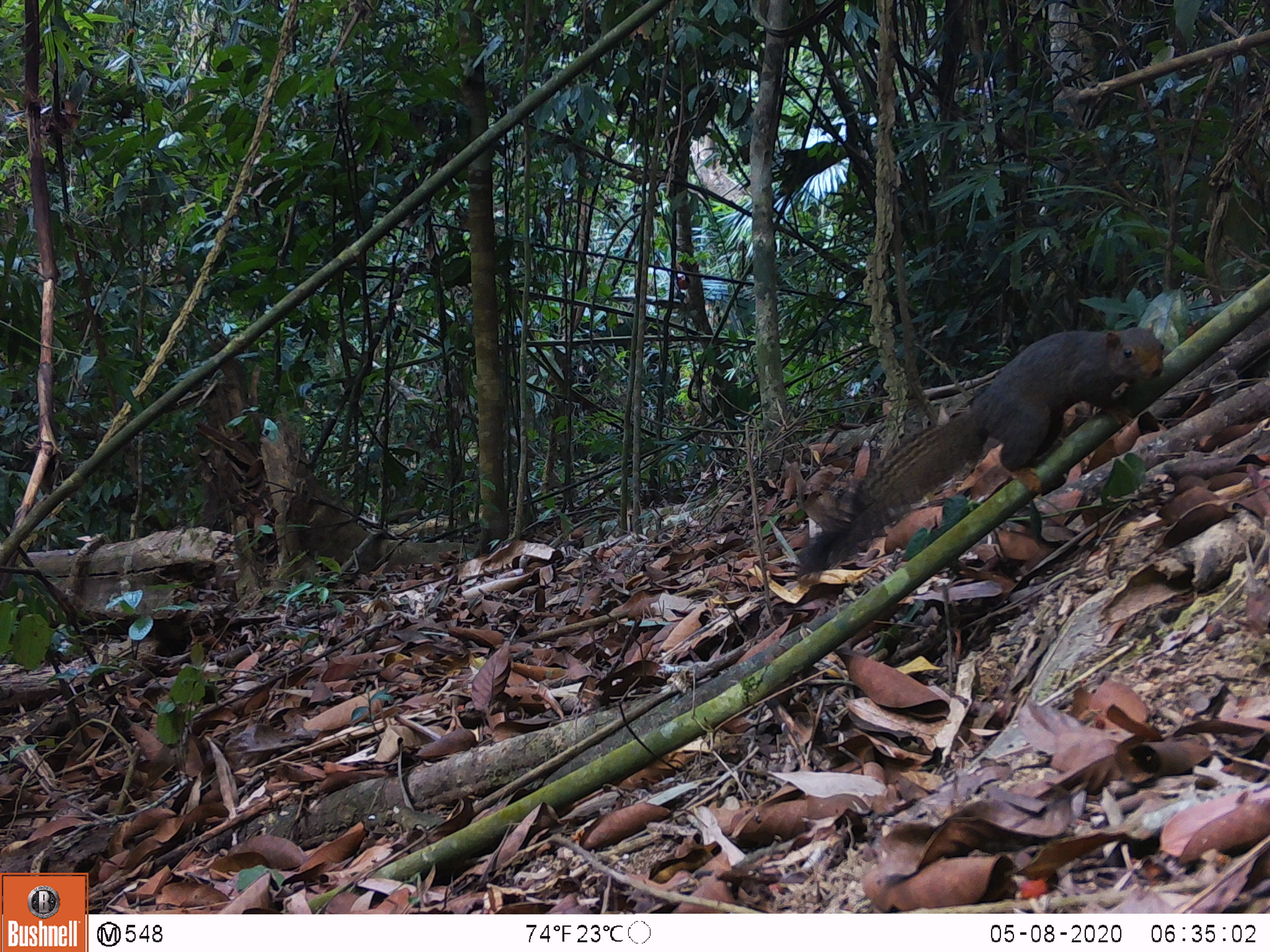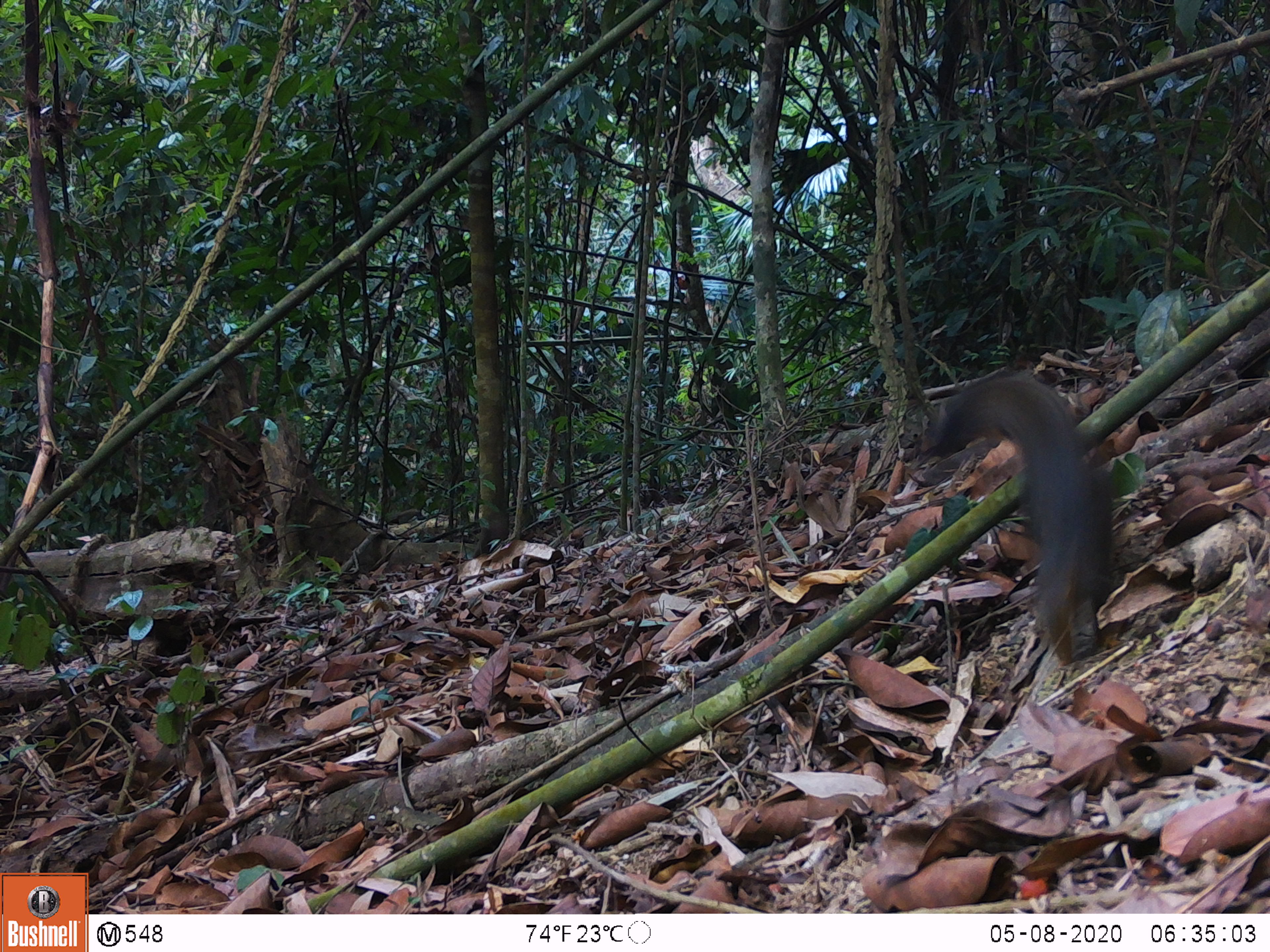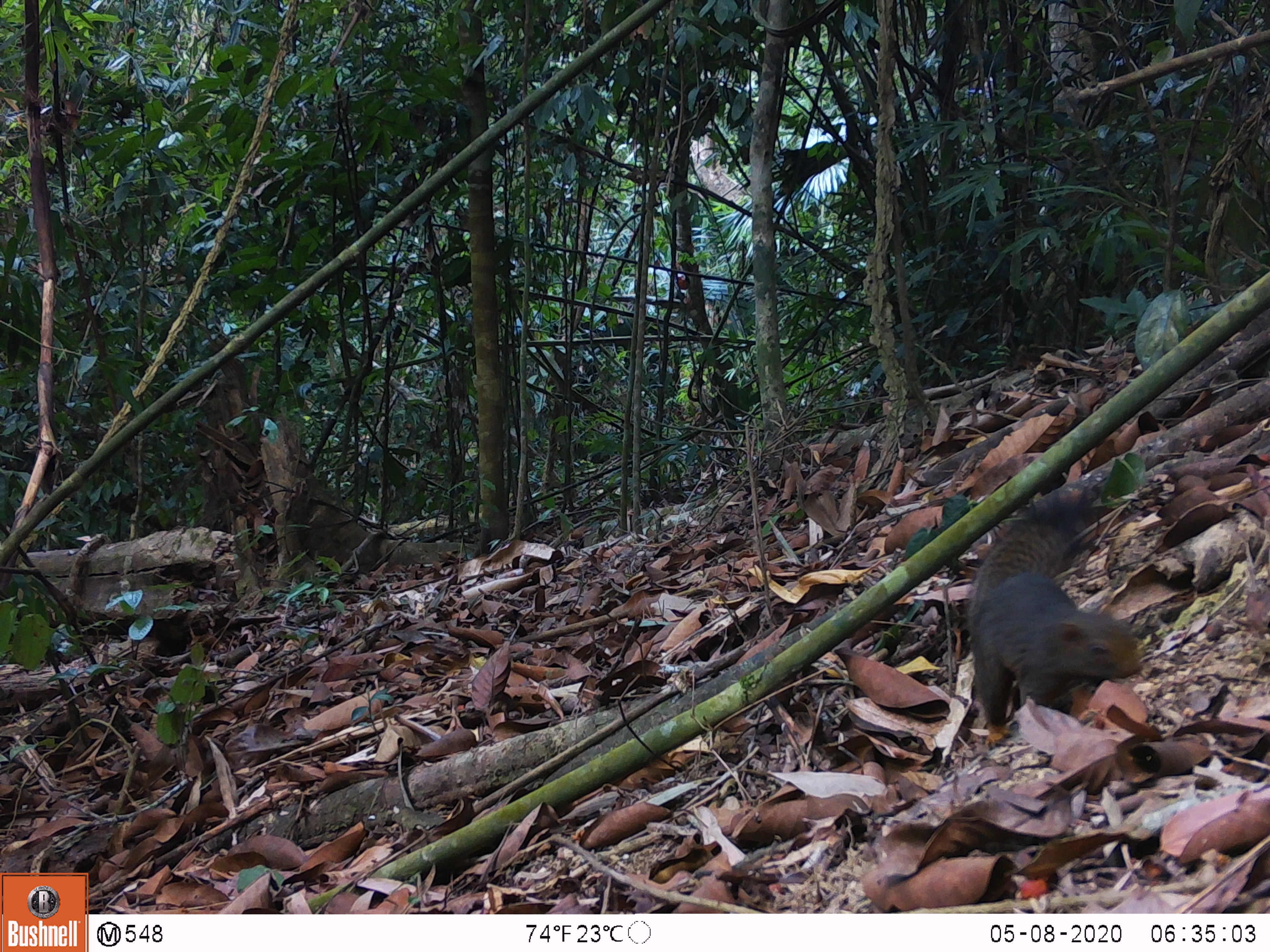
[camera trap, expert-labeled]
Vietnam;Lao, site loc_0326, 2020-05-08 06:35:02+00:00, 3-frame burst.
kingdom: Animalia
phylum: Chordata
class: Mammalia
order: Rodentia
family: Sciuridae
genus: Callosciurus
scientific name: Callosciurus erythraeus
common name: pallas's squirrel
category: pallass squirrel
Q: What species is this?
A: Pallass squirrel (pallas's squirrel) (Callosciurus erythraeus).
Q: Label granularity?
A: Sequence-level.